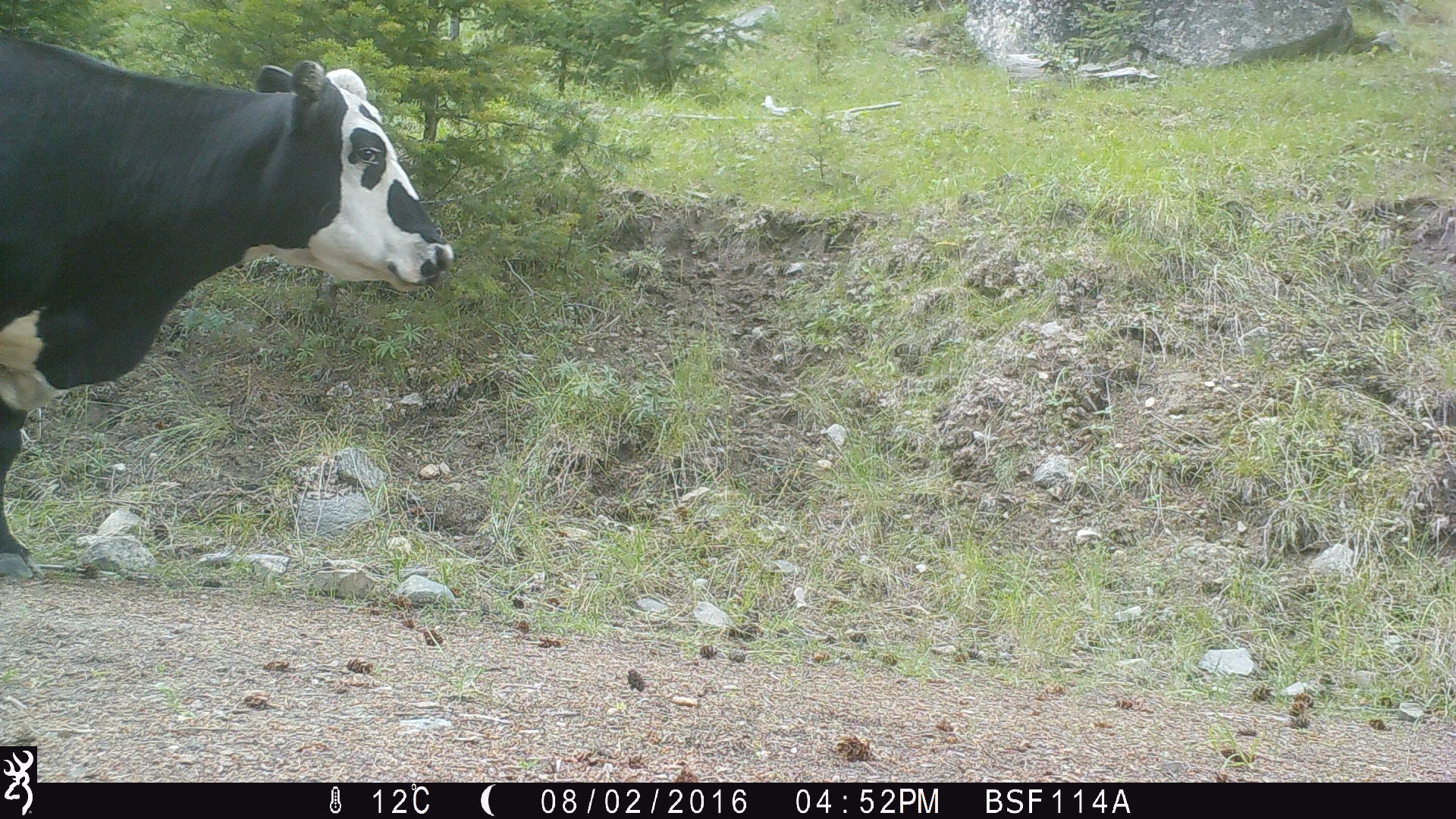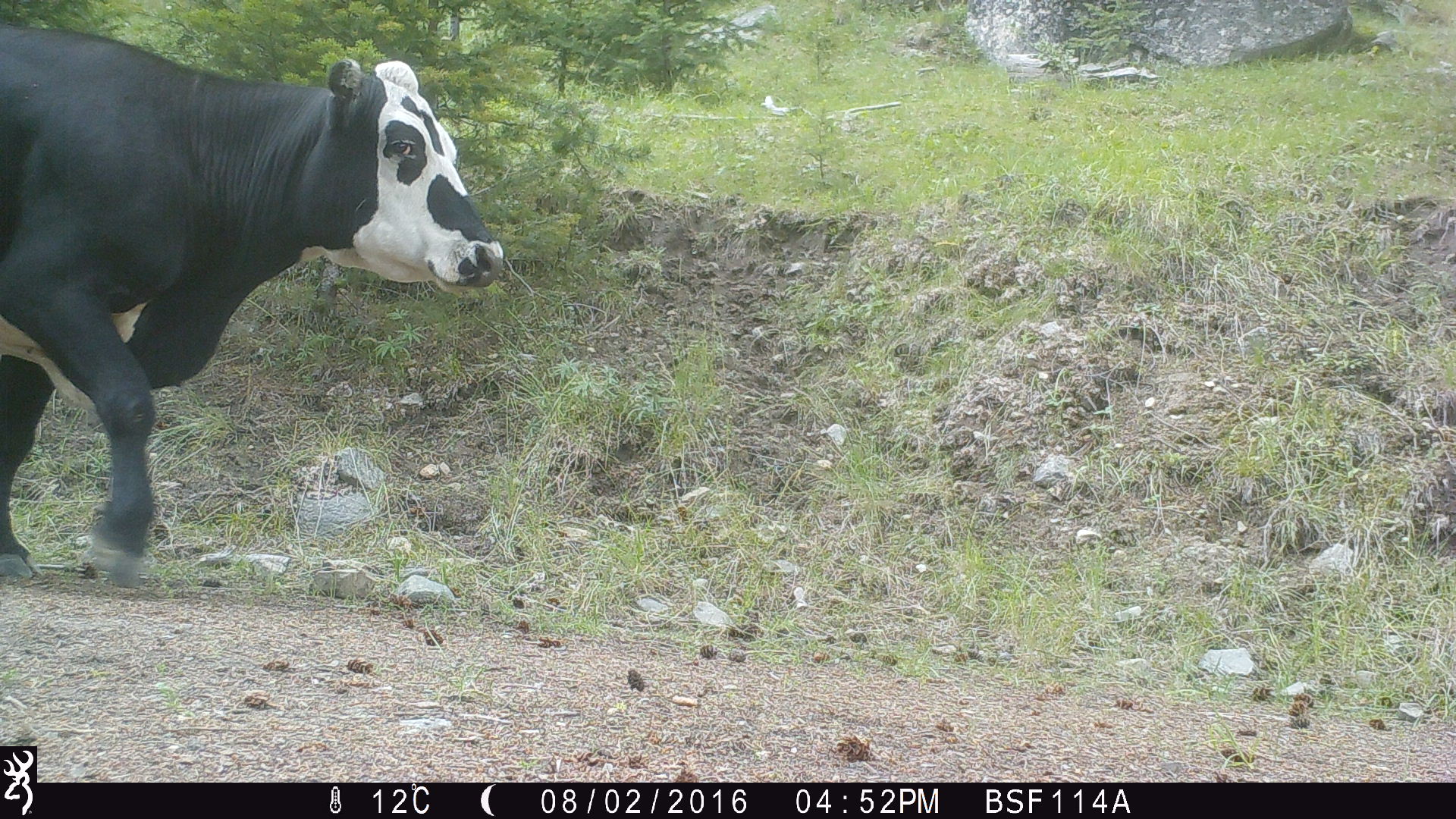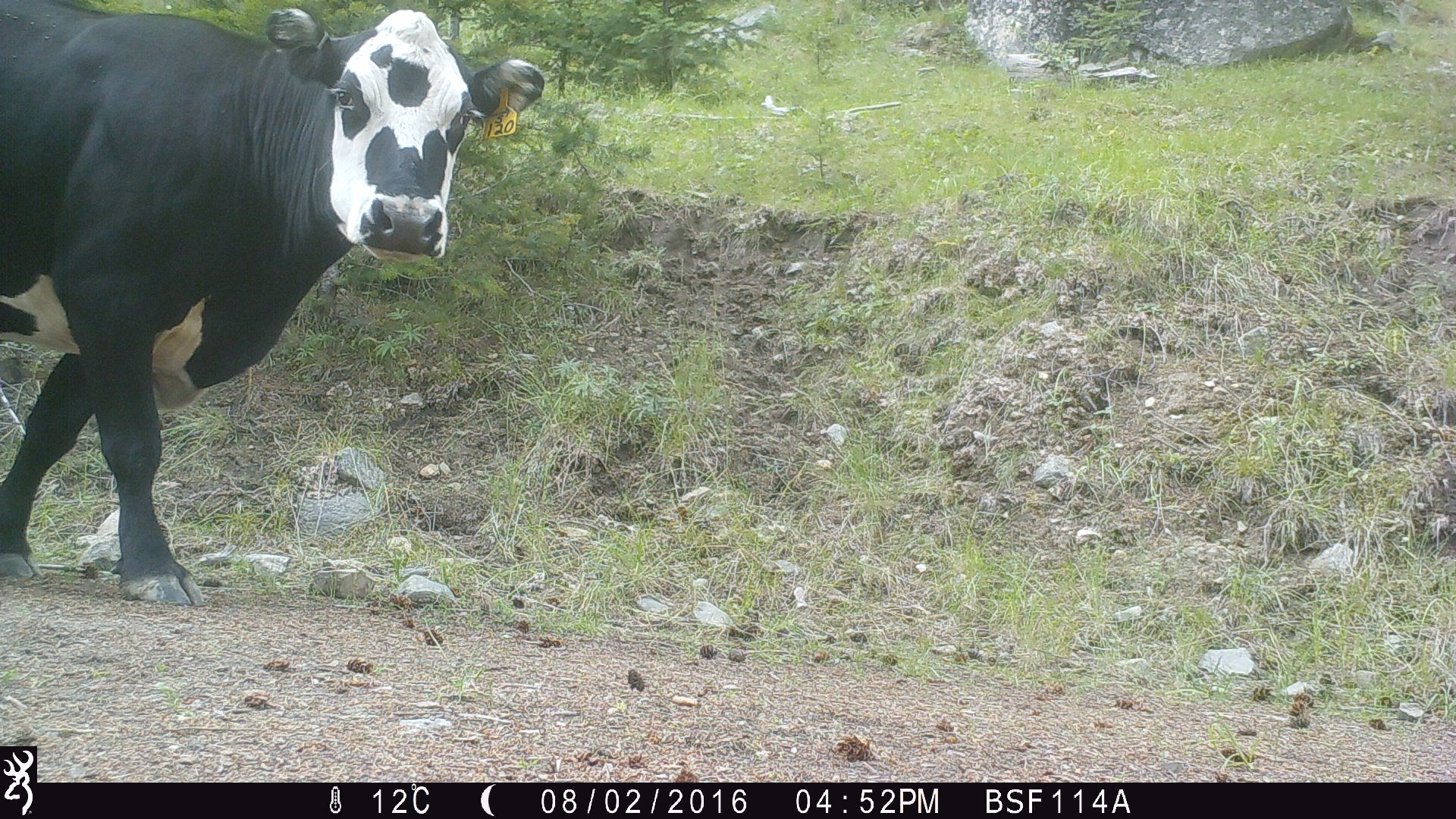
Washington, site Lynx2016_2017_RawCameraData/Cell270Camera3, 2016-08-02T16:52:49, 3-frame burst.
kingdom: Animalia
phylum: Chordata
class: Mammalia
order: Artiodactyla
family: Bovidae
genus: Bos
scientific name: Bos taurus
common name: domestic cattle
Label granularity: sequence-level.